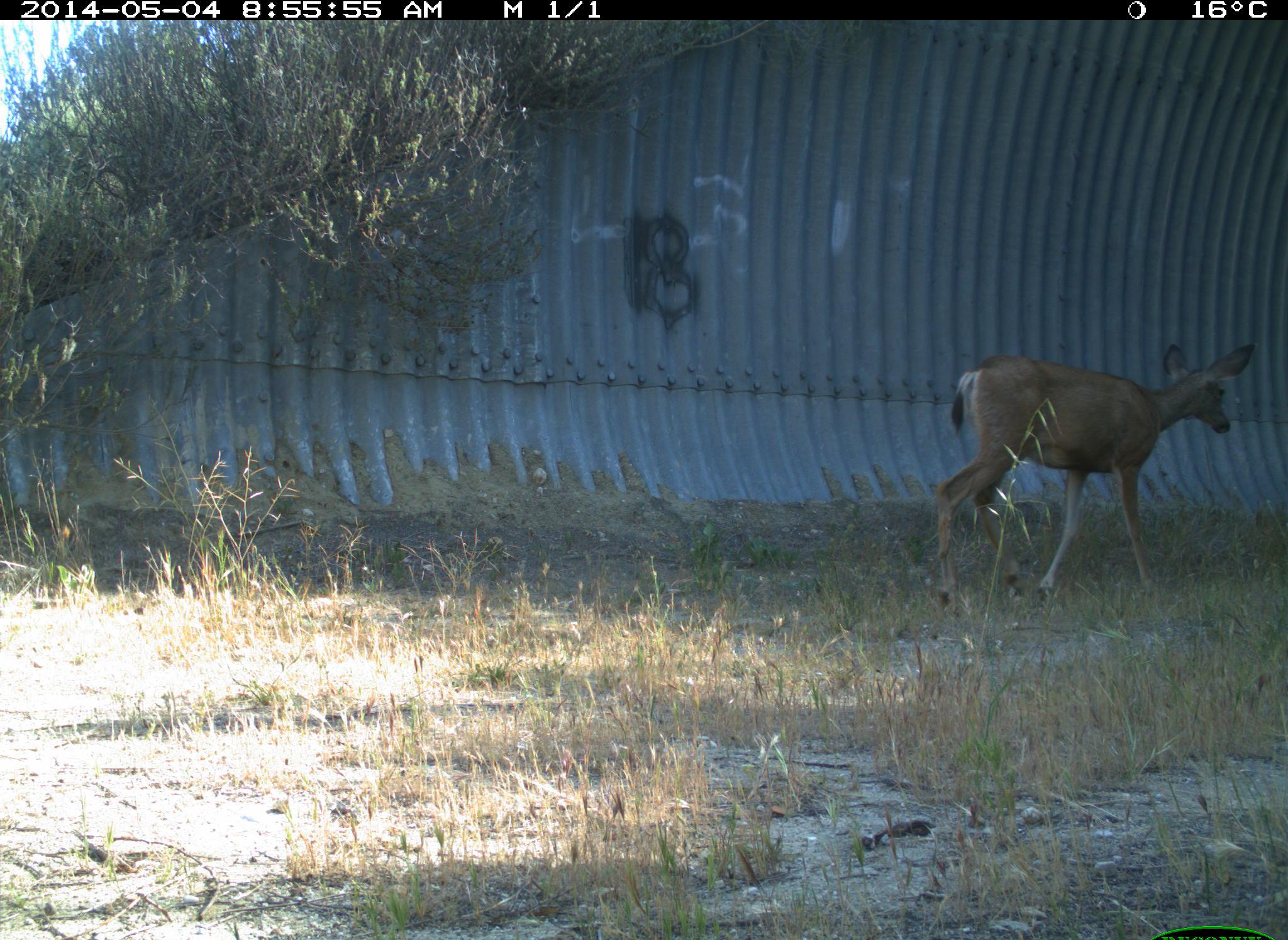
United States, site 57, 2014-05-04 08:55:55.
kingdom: Animalia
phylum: Chordata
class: Mammalia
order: Artiodactyla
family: Cervidae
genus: Odocoileus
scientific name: Odocoileus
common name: deer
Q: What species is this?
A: Deer (Odocoileus).